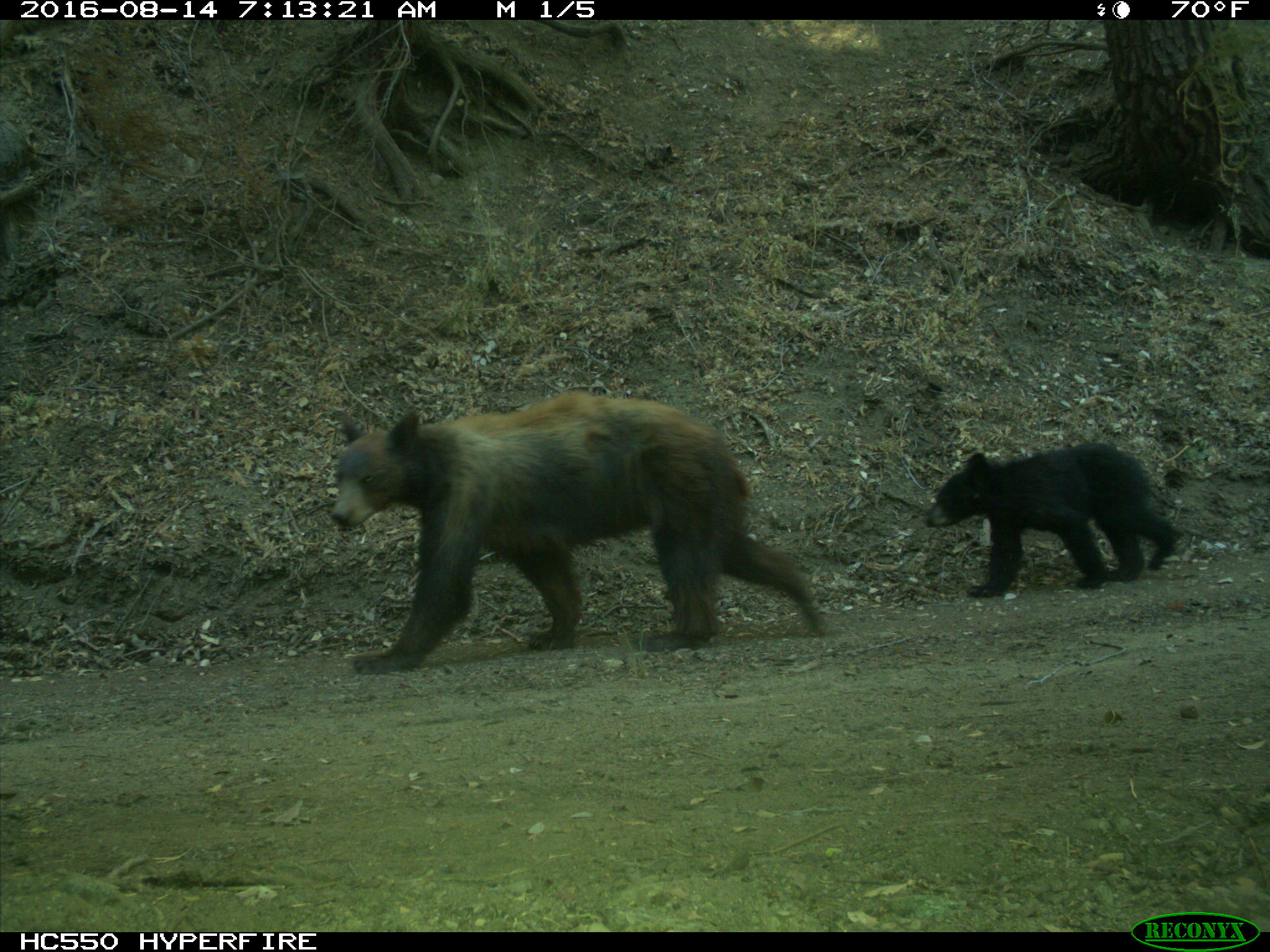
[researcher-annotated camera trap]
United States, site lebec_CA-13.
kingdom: Animalia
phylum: Chordata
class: Mammalia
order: Carnivora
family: Ursidae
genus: Ursus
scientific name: Ursus americanus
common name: american black bear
Ursus americanus (american black bear).